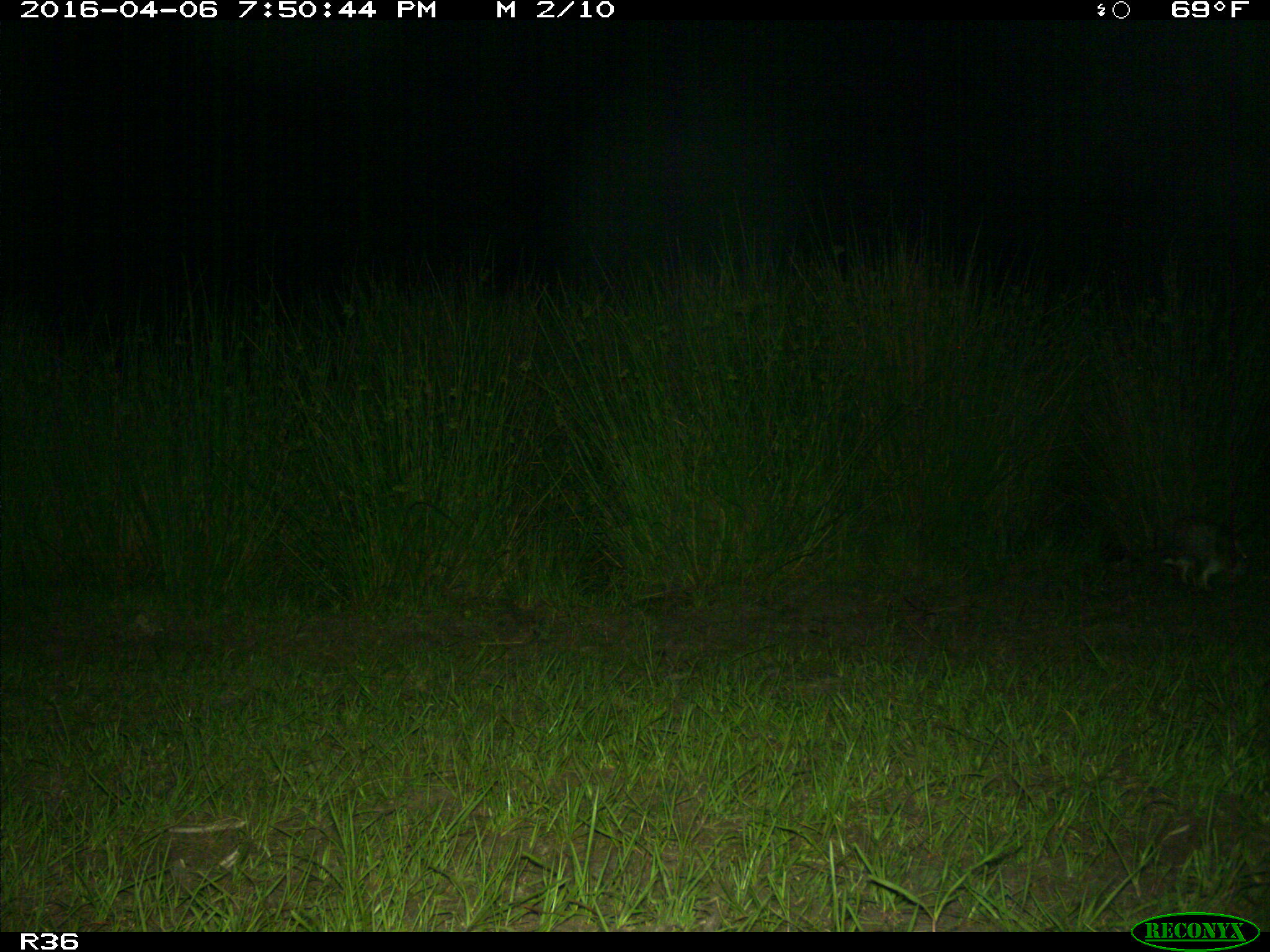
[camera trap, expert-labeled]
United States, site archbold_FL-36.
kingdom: Animalia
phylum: Chordata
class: Mammalia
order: Lagomorpha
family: Leporidae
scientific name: Leporidae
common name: rabbits and hares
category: unidentified rabbit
Unidentified rabbit (rabbits and hares) (Leporidae).